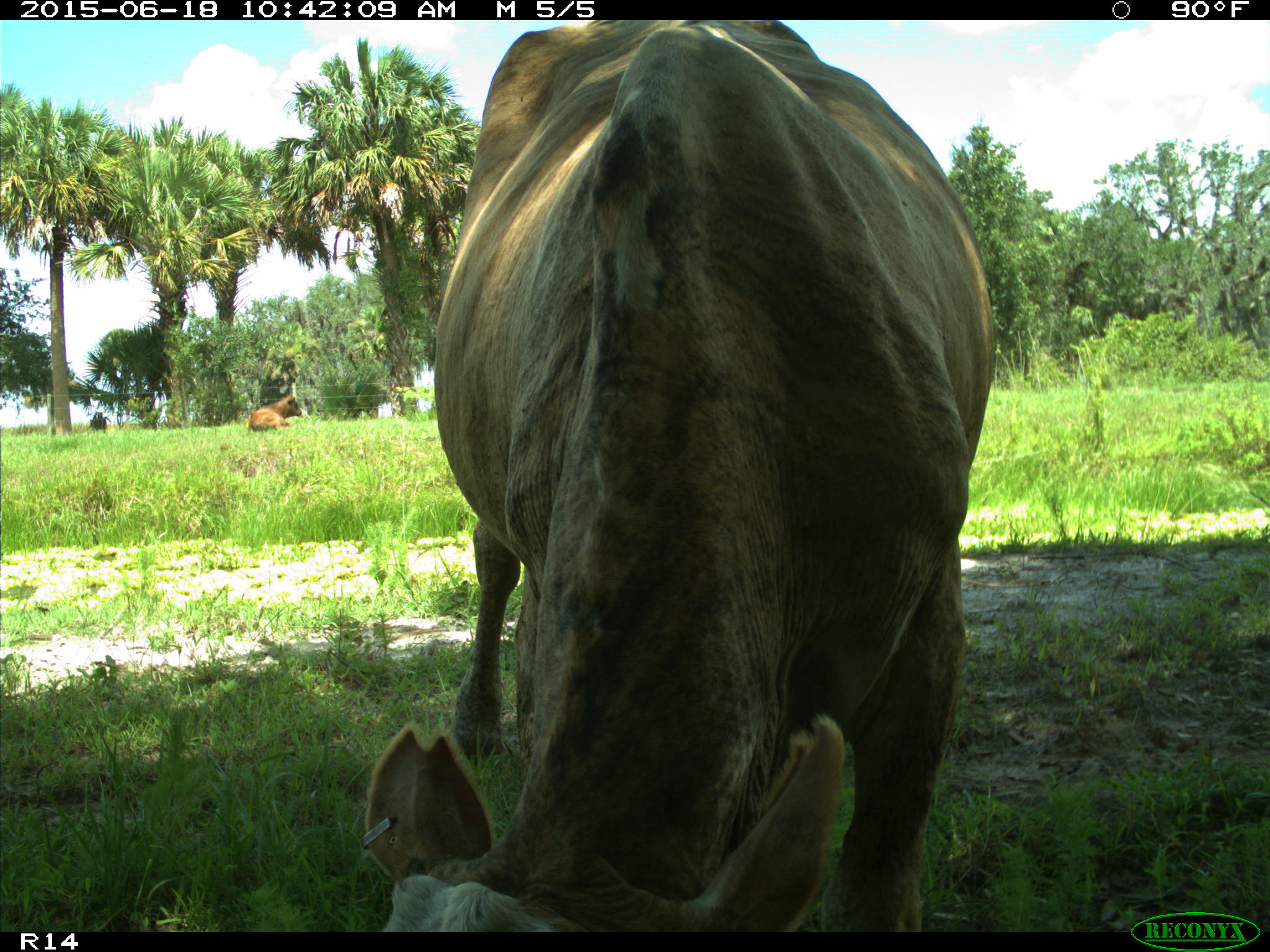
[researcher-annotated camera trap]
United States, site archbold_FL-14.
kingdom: Animalia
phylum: Chordata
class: Mammalia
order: Artiodactyla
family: Bovidae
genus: Bos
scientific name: Bos taurus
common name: domestic cow